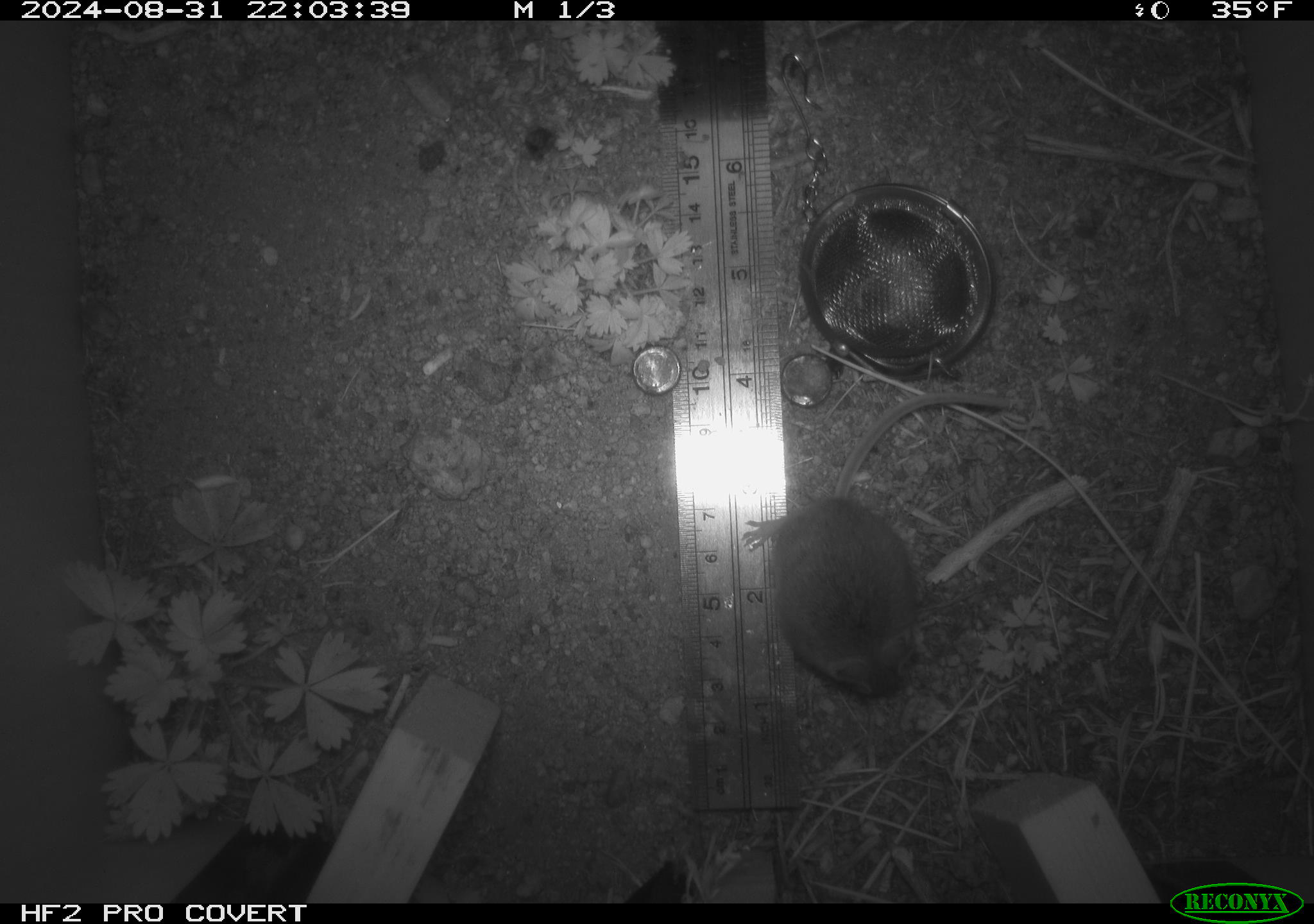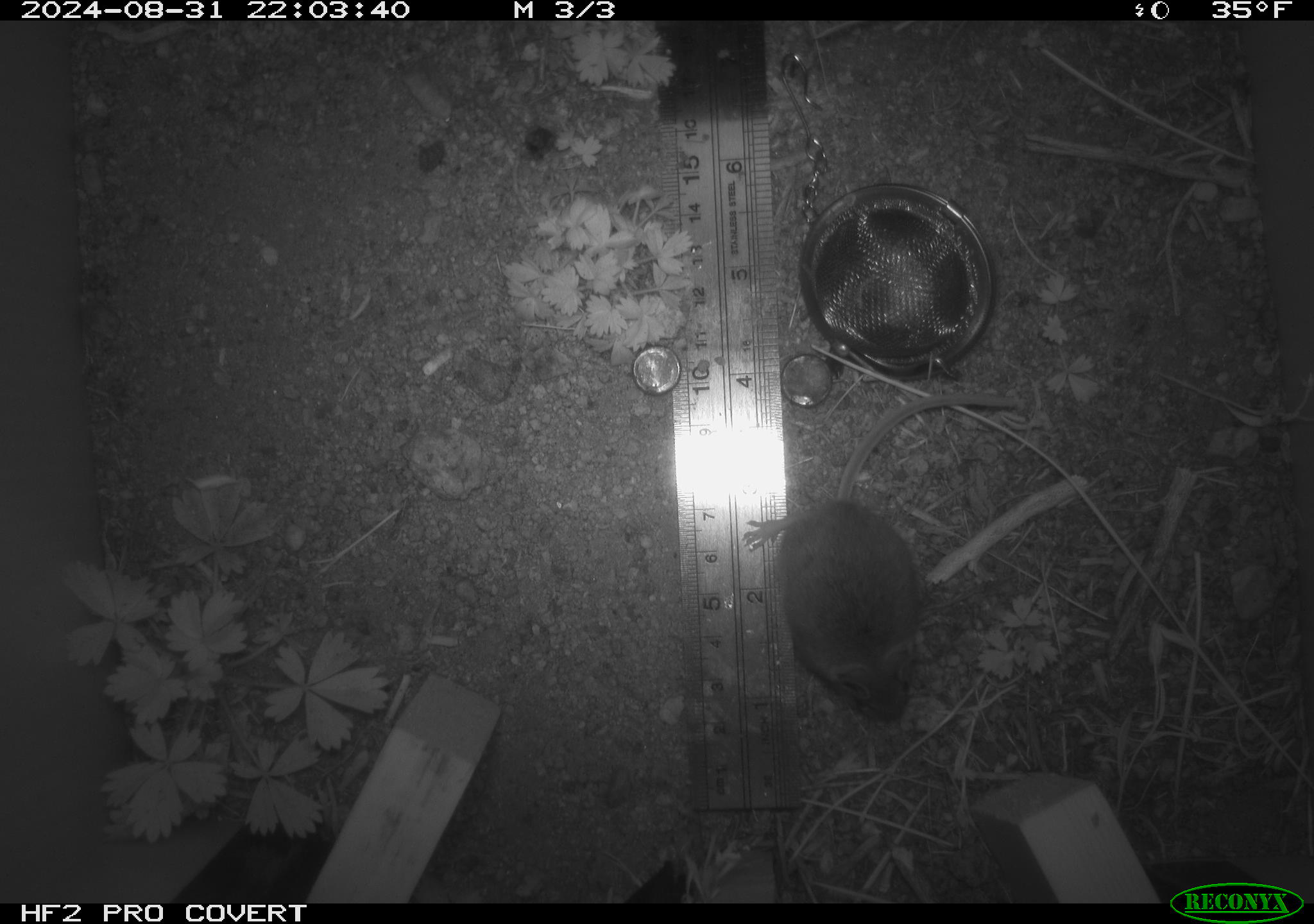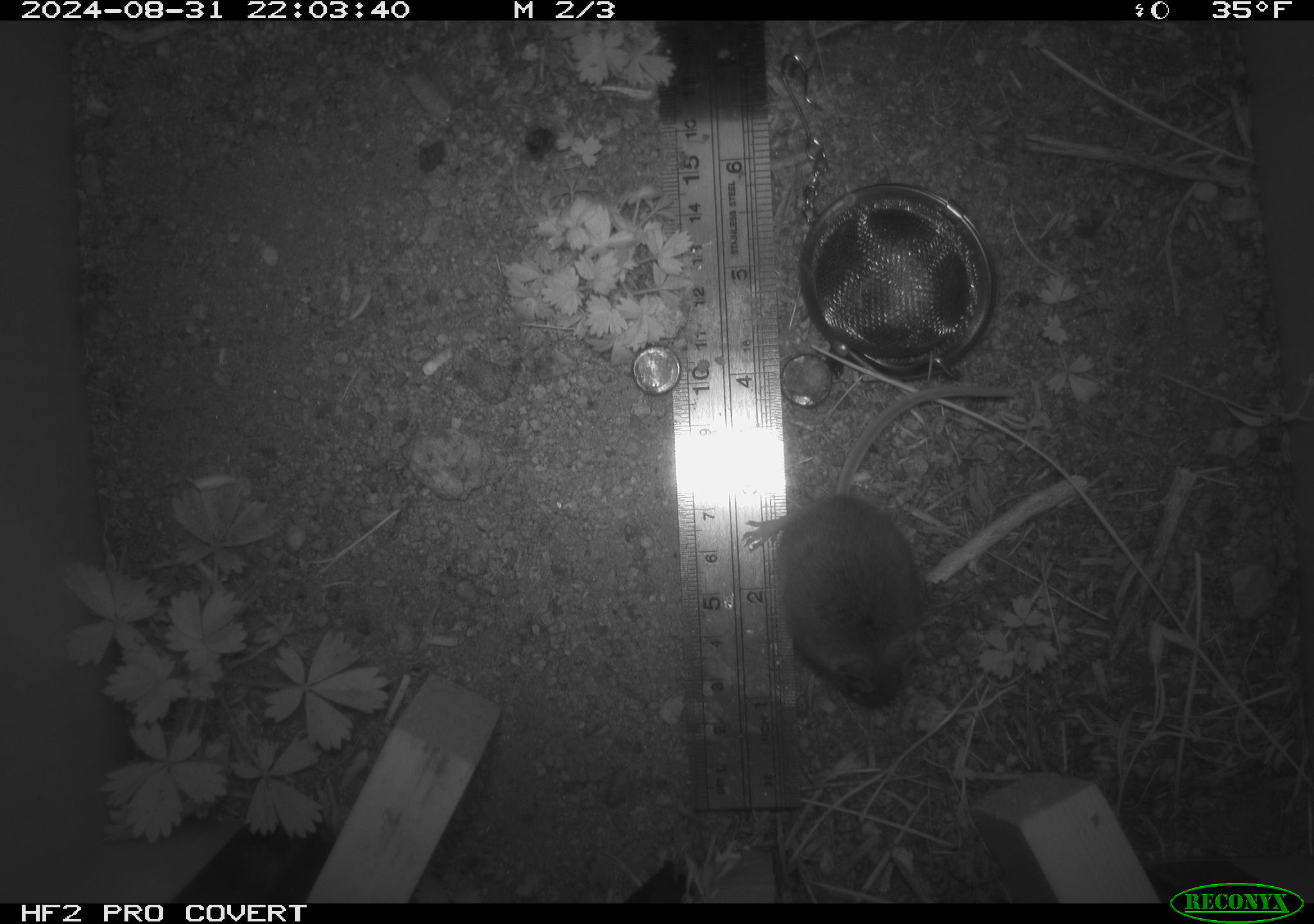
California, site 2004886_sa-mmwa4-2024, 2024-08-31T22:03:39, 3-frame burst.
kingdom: Animalia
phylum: Chordata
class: Mammalia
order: Rodentia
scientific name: Rodentia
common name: mouse species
Mouse species (Rodentia).